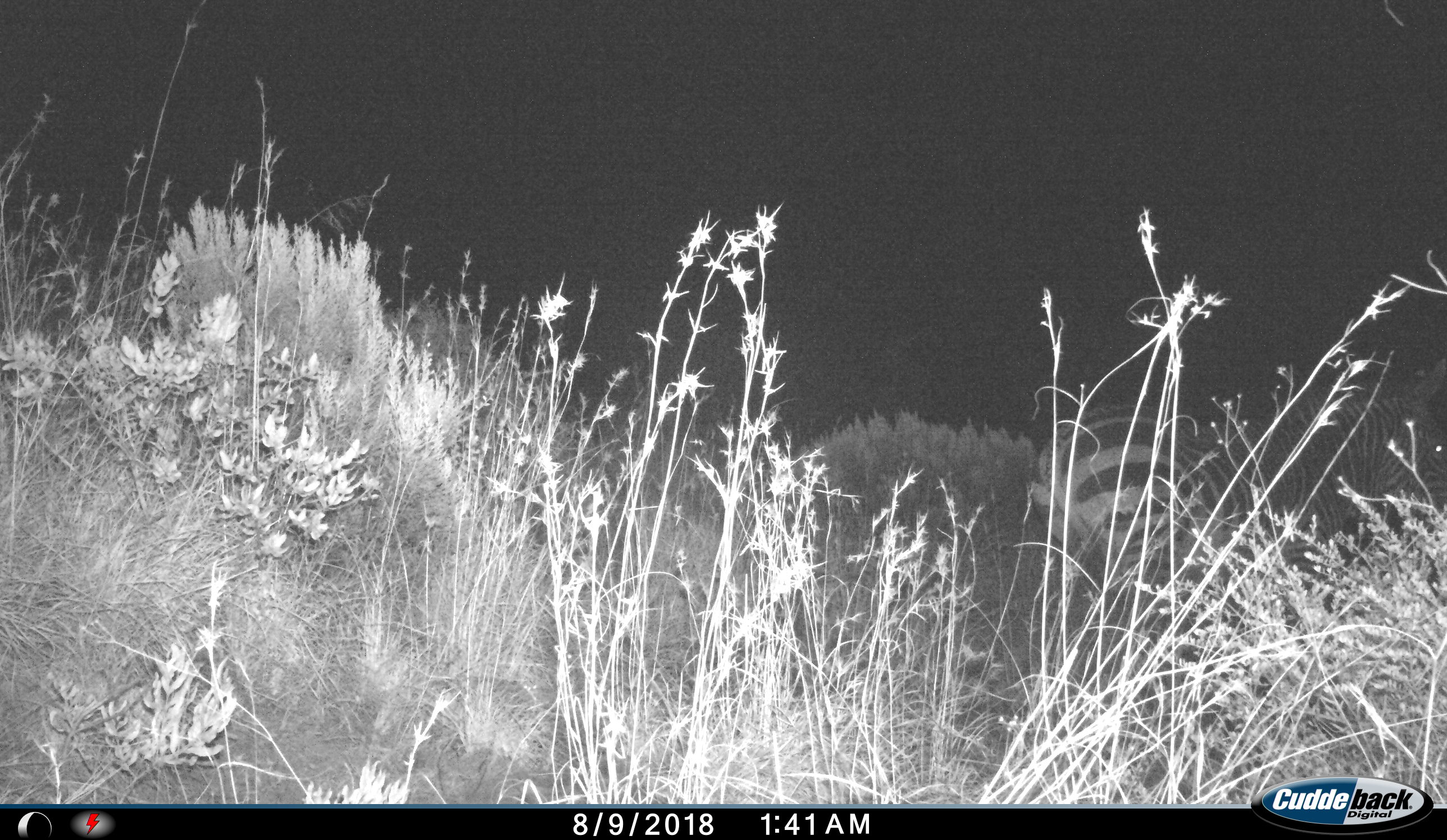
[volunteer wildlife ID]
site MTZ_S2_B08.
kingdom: Animalia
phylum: Chordata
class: Mammalia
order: Perissodactyla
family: Equidae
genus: Equus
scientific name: Equus zebra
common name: mountain zebra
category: zebramountain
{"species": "zebramountain (mountain zebra) (Equus zebra)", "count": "1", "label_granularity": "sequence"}